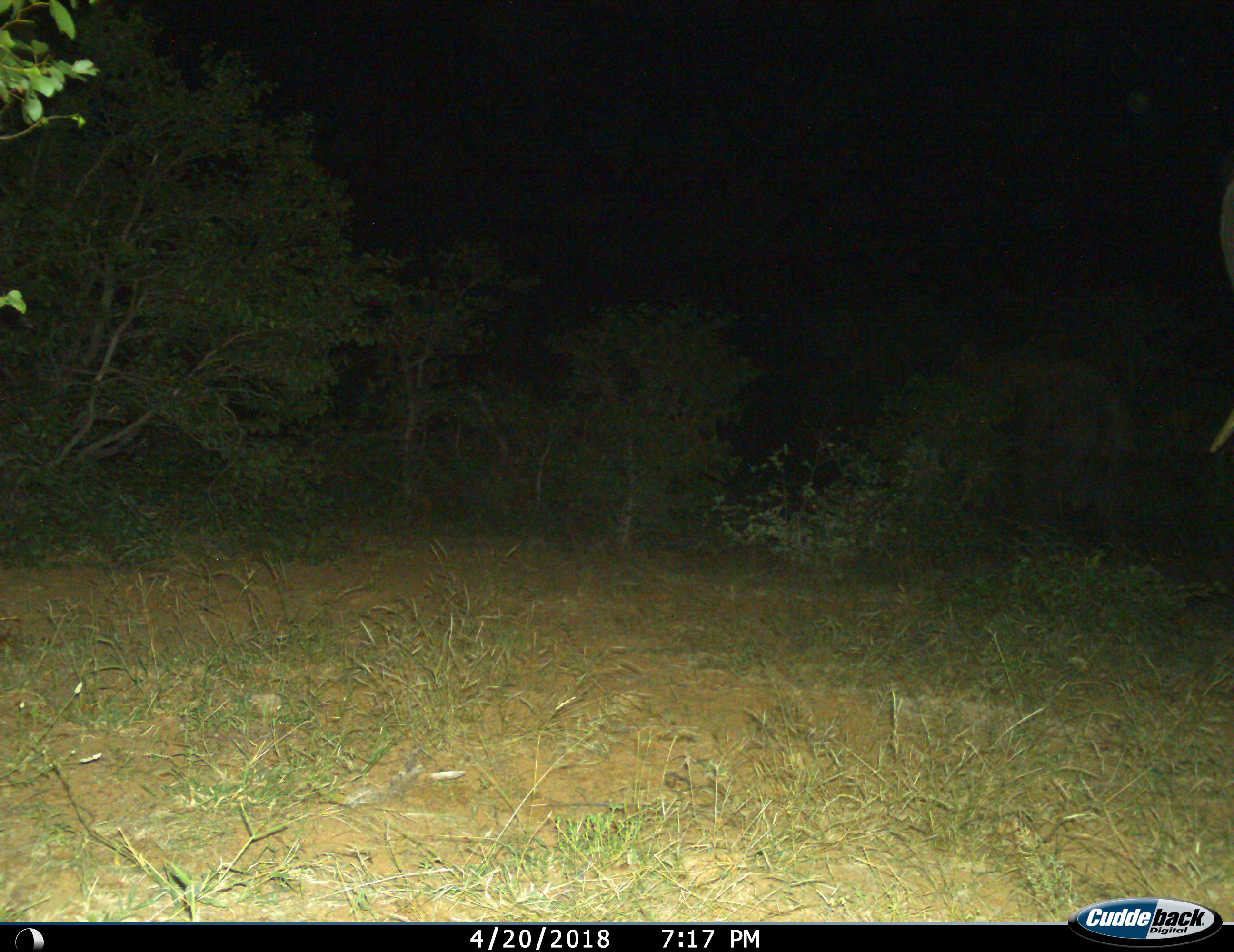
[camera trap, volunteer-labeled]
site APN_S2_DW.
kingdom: Animalia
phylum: Chordata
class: Mammalia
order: Proboscidea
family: Elephantidae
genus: Loxodonta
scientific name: Loxodonta africana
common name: african bush elephant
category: elephant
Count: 1.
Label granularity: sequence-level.